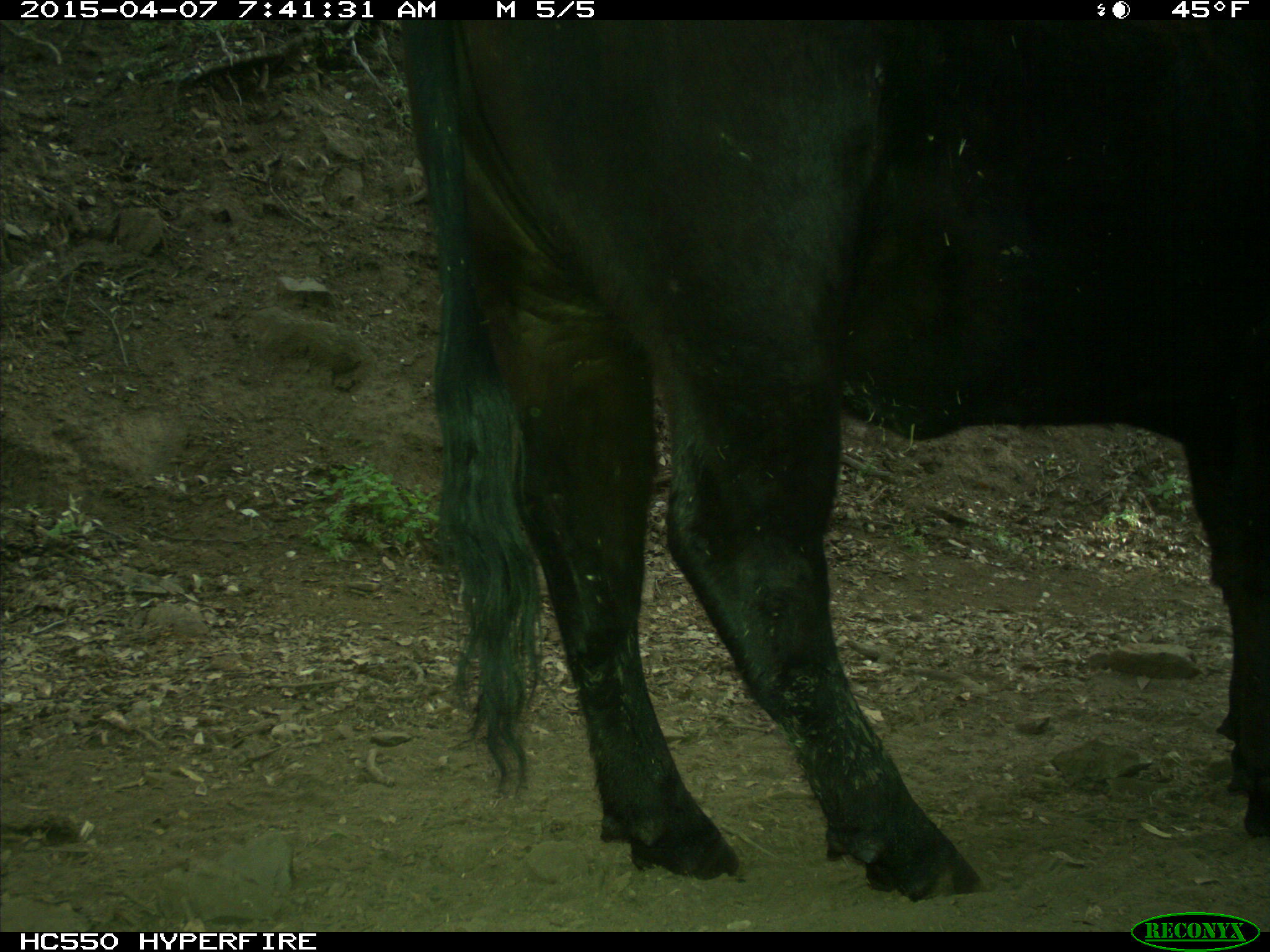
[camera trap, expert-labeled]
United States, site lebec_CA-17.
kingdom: Animalia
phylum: Chordata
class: Mammalia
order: Artiodactyla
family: Bovidae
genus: Bos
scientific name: Bos taurus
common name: domestic cow